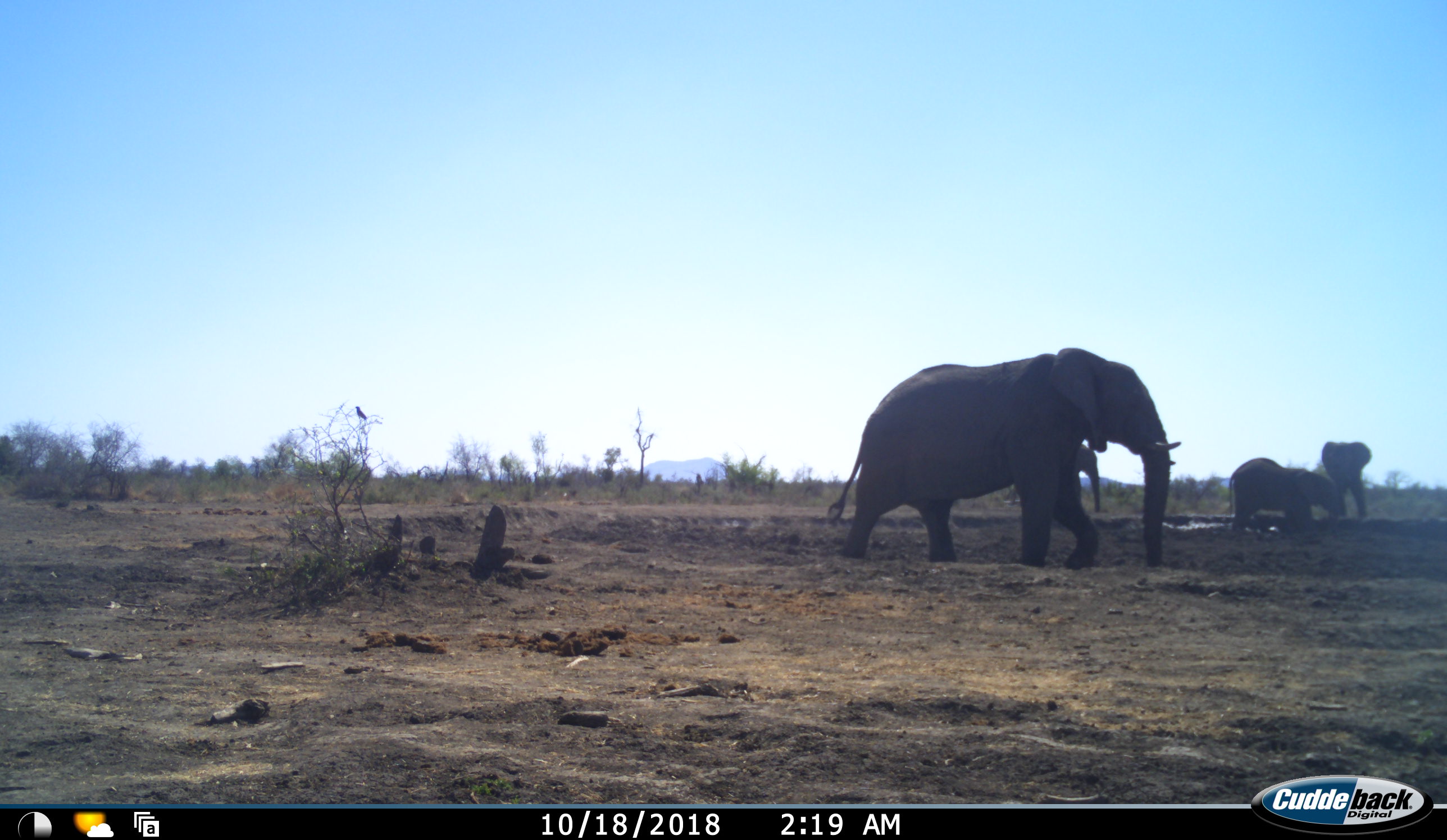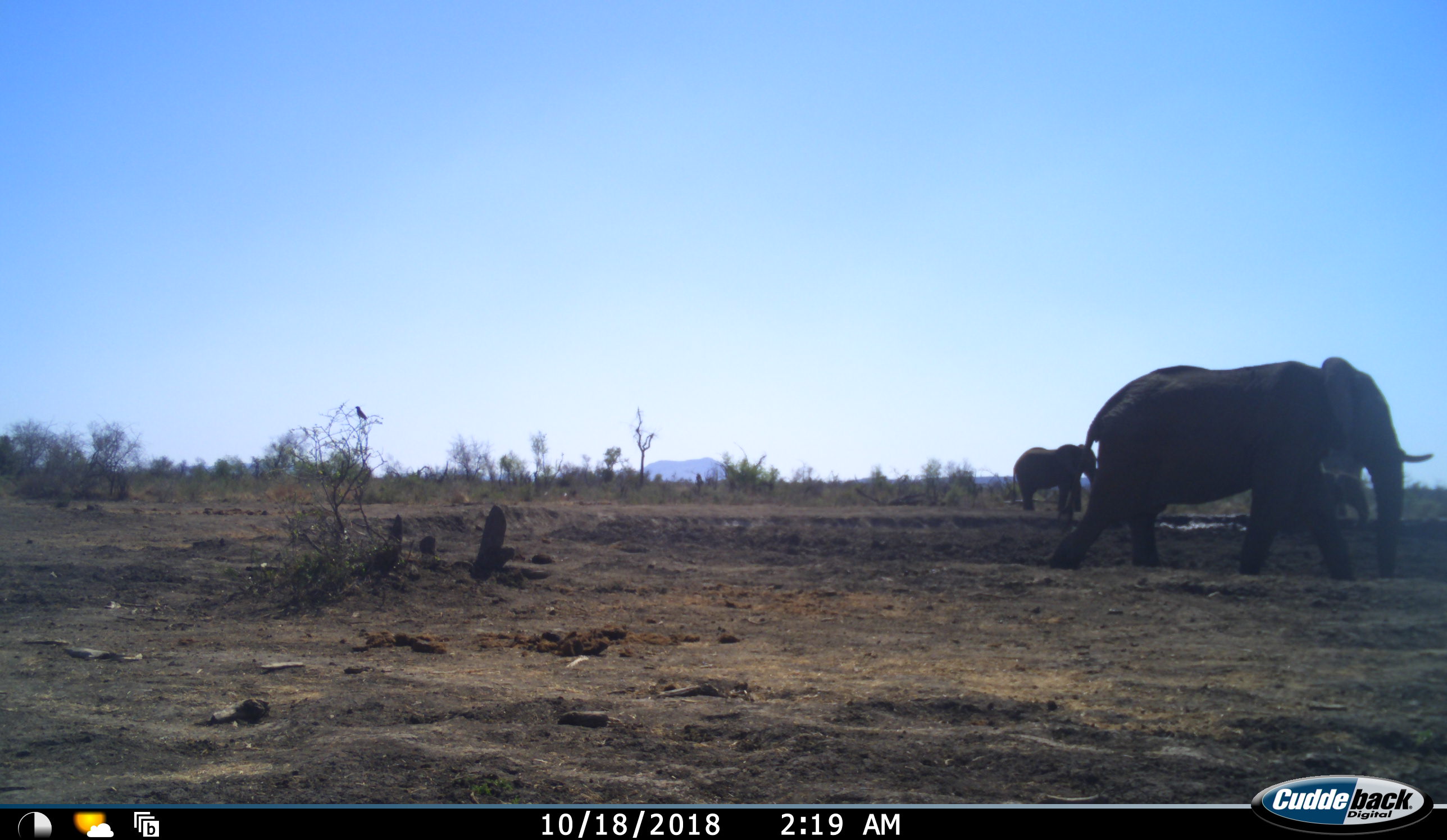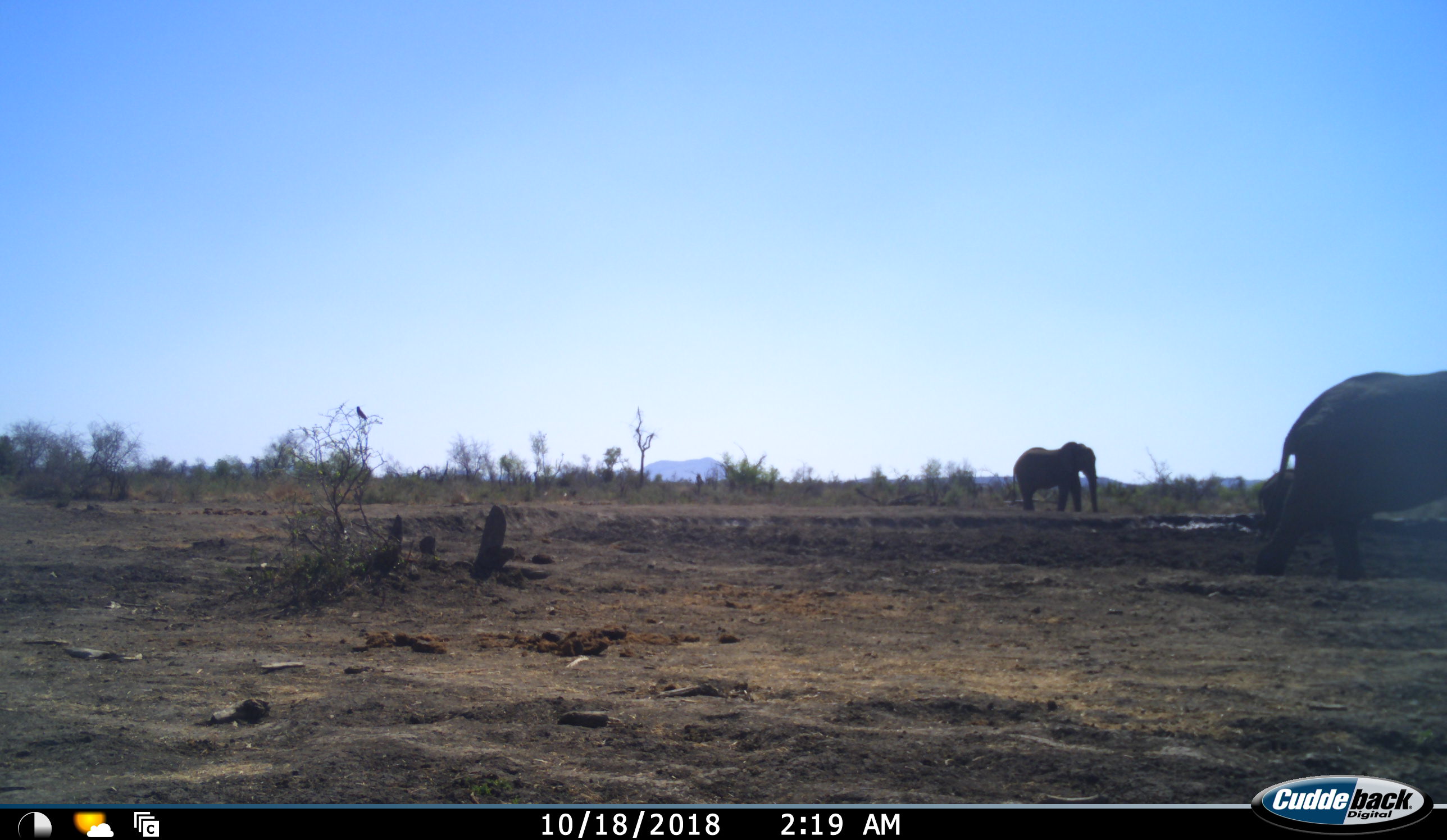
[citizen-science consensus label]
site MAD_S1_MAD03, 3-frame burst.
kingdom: Animalia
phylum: Chordata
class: Mammalia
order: Proboscidea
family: Elephantidae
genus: Loxodonta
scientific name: Loxodonta africana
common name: african bush elephant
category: elephant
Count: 4.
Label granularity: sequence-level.